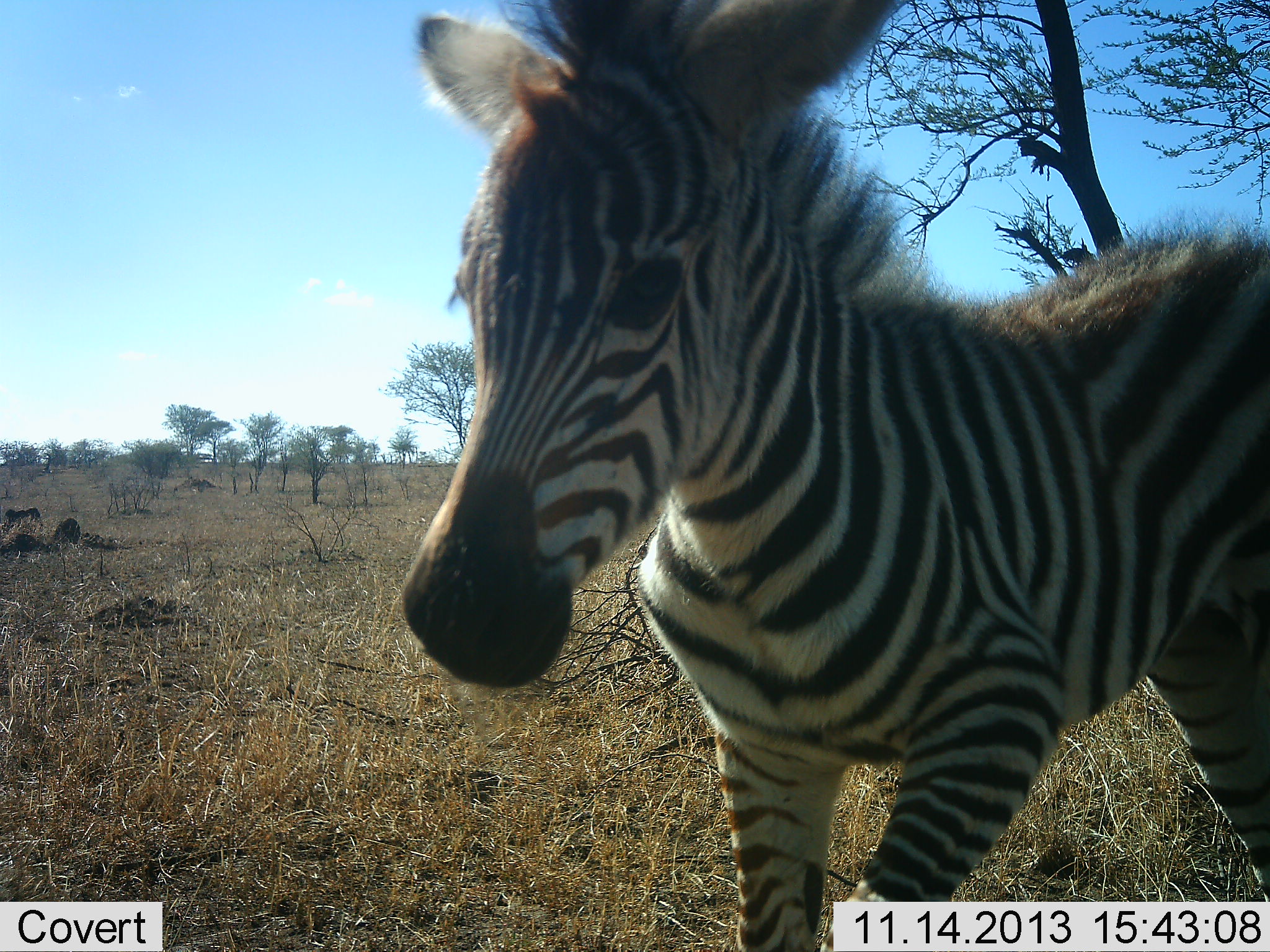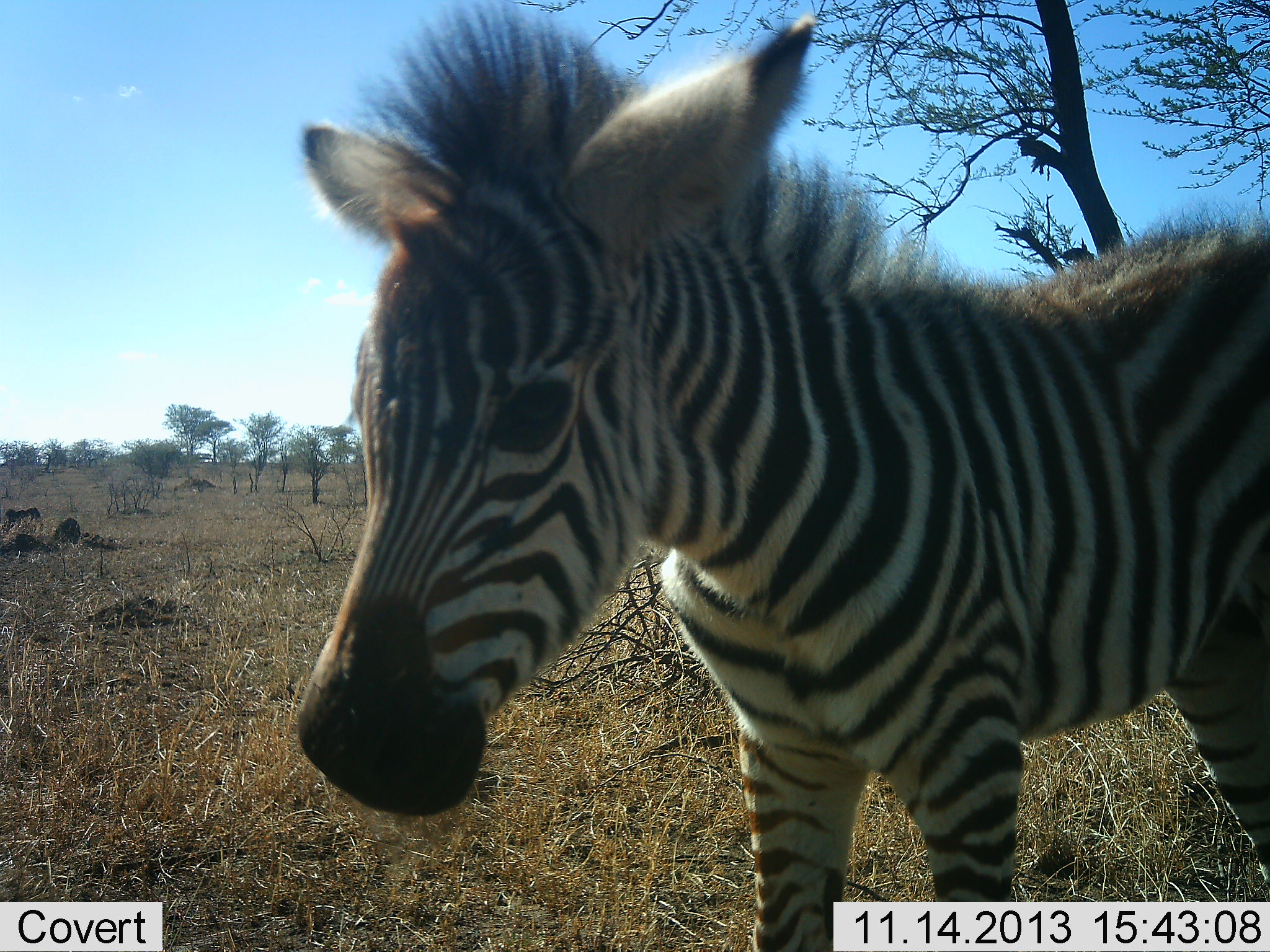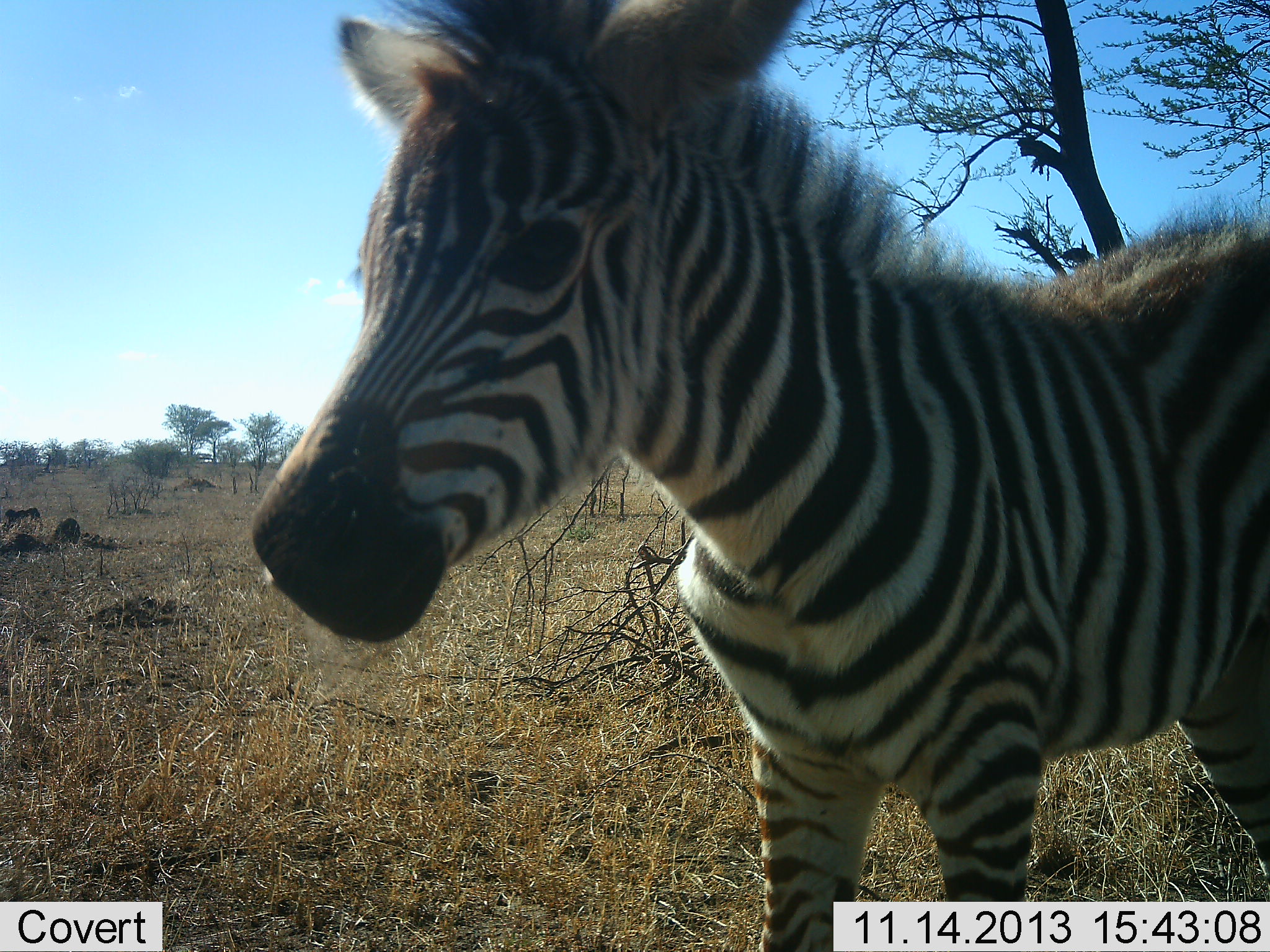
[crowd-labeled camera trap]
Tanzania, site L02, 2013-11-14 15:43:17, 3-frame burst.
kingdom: Animalia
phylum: Chordata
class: Mammalia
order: Perissodactyla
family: Equidae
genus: Equus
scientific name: Equus quagga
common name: plains zebra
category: zebra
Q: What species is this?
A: Zebra (plains zebra) (Equus quagga).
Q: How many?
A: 1.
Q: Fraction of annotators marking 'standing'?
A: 77%.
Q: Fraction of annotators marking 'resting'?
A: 0%.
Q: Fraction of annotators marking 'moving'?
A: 19%.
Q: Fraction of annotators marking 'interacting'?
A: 12%.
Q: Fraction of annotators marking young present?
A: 77%.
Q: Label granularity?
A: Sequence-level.